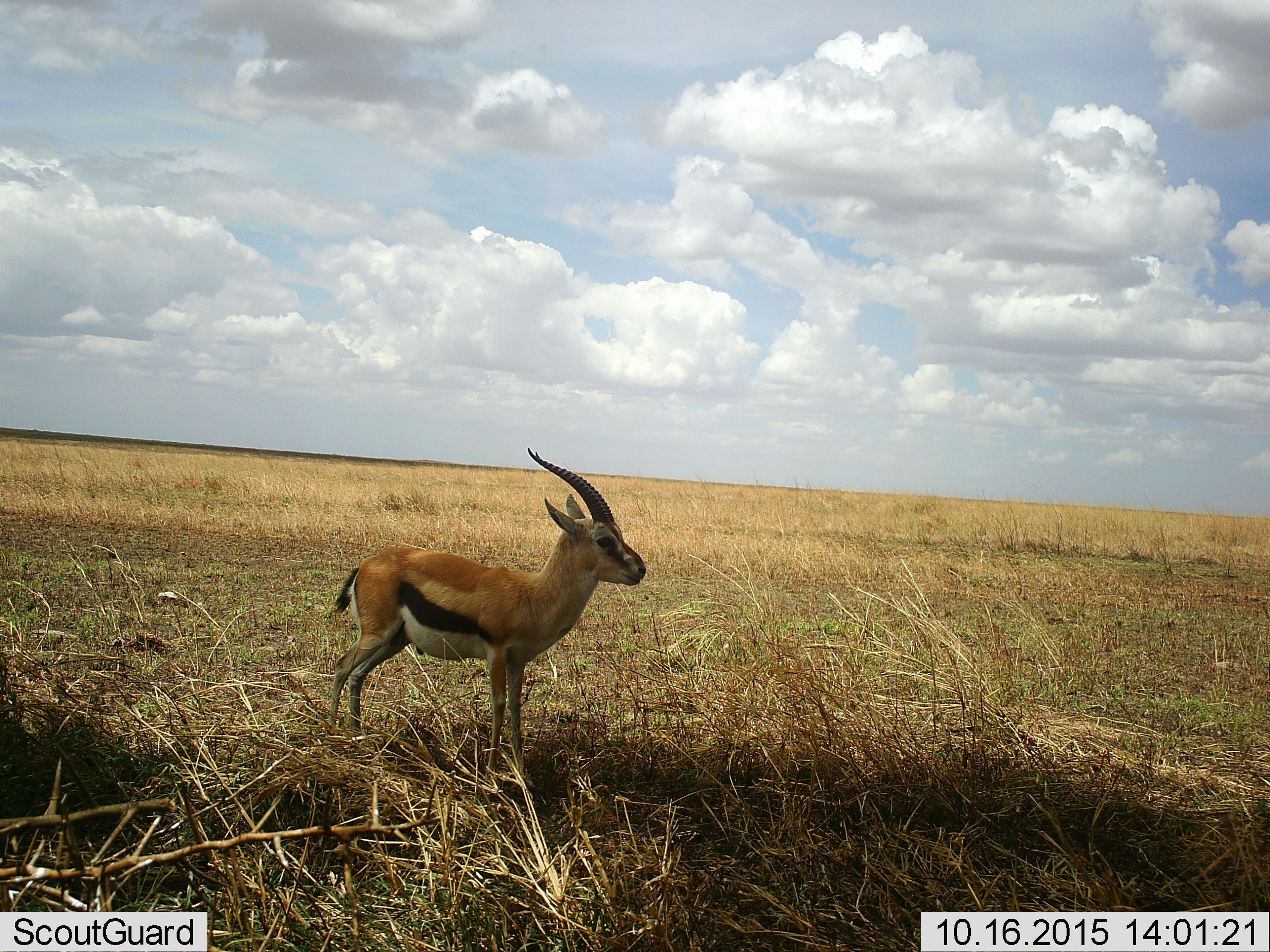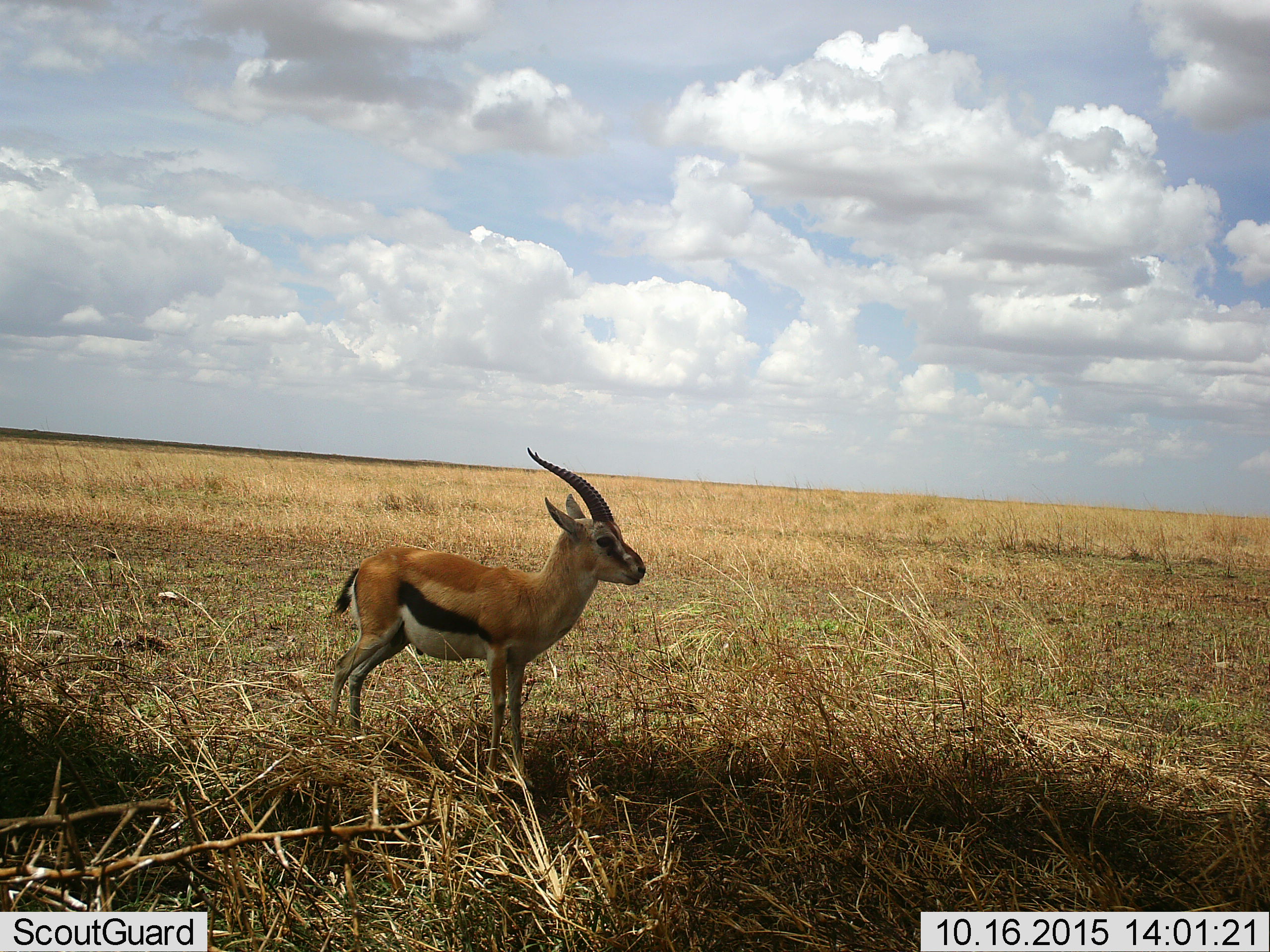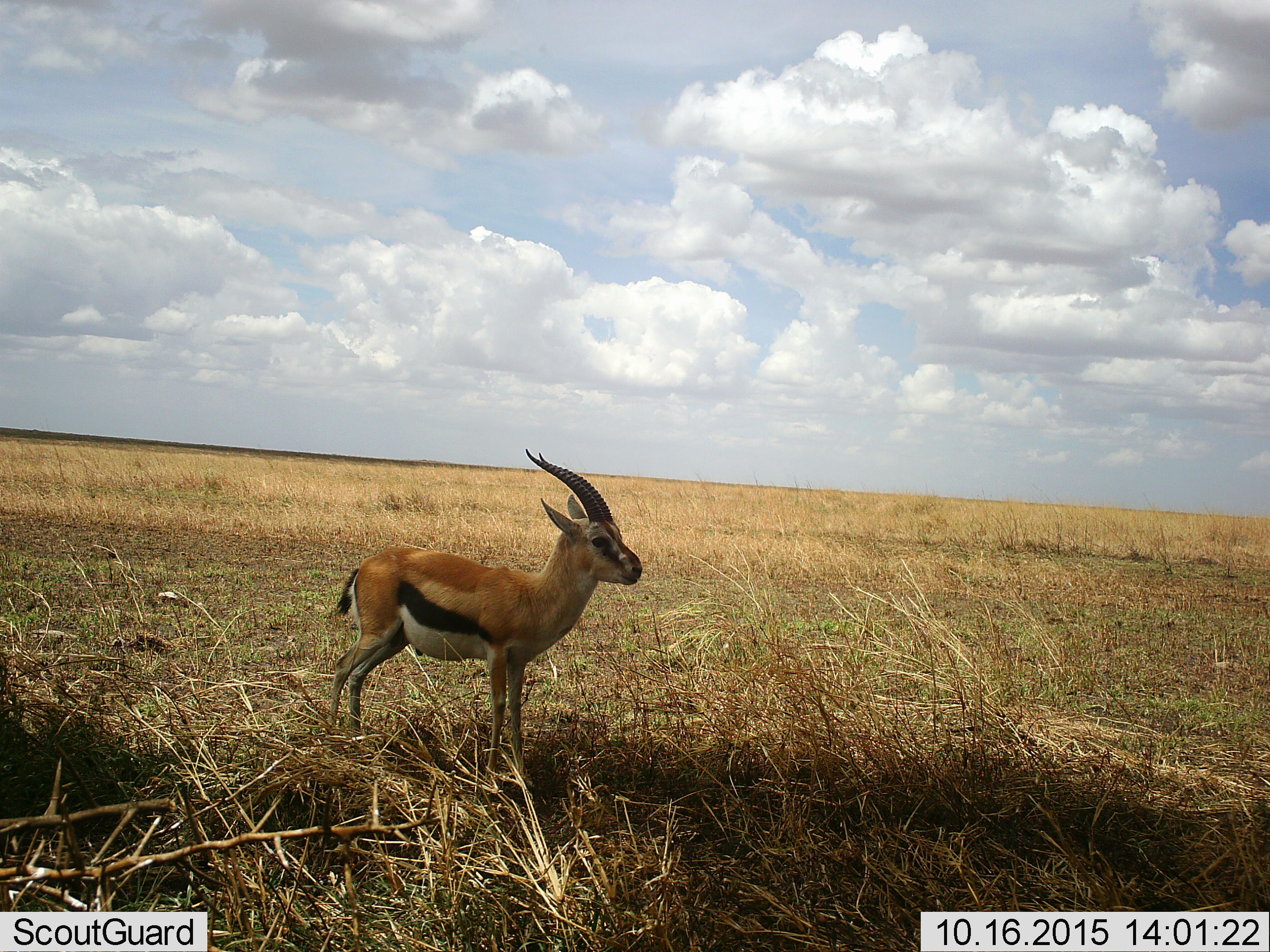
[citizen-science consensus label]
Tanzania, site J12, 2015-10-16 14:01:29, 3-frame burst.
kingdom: Animalia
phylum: Chordata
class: Mammalia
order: Artiodactyla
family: Bovidae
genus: Eudorcas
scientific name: Eudorcas thomsonii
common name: thomson's gazelle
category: gazellethomsons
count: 1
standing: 100%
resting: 12%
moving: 12%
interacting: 0%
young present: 12%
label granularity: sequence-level